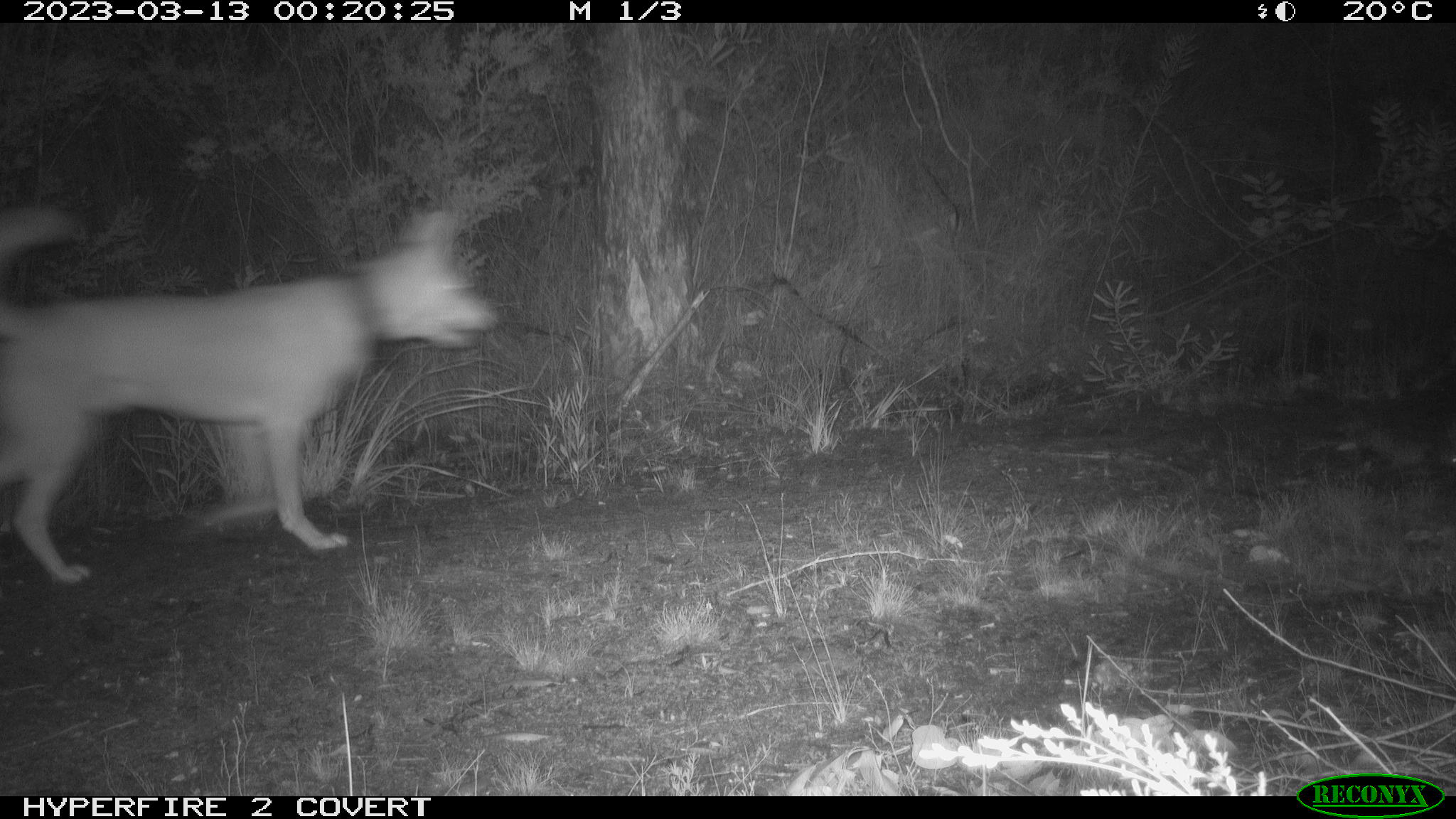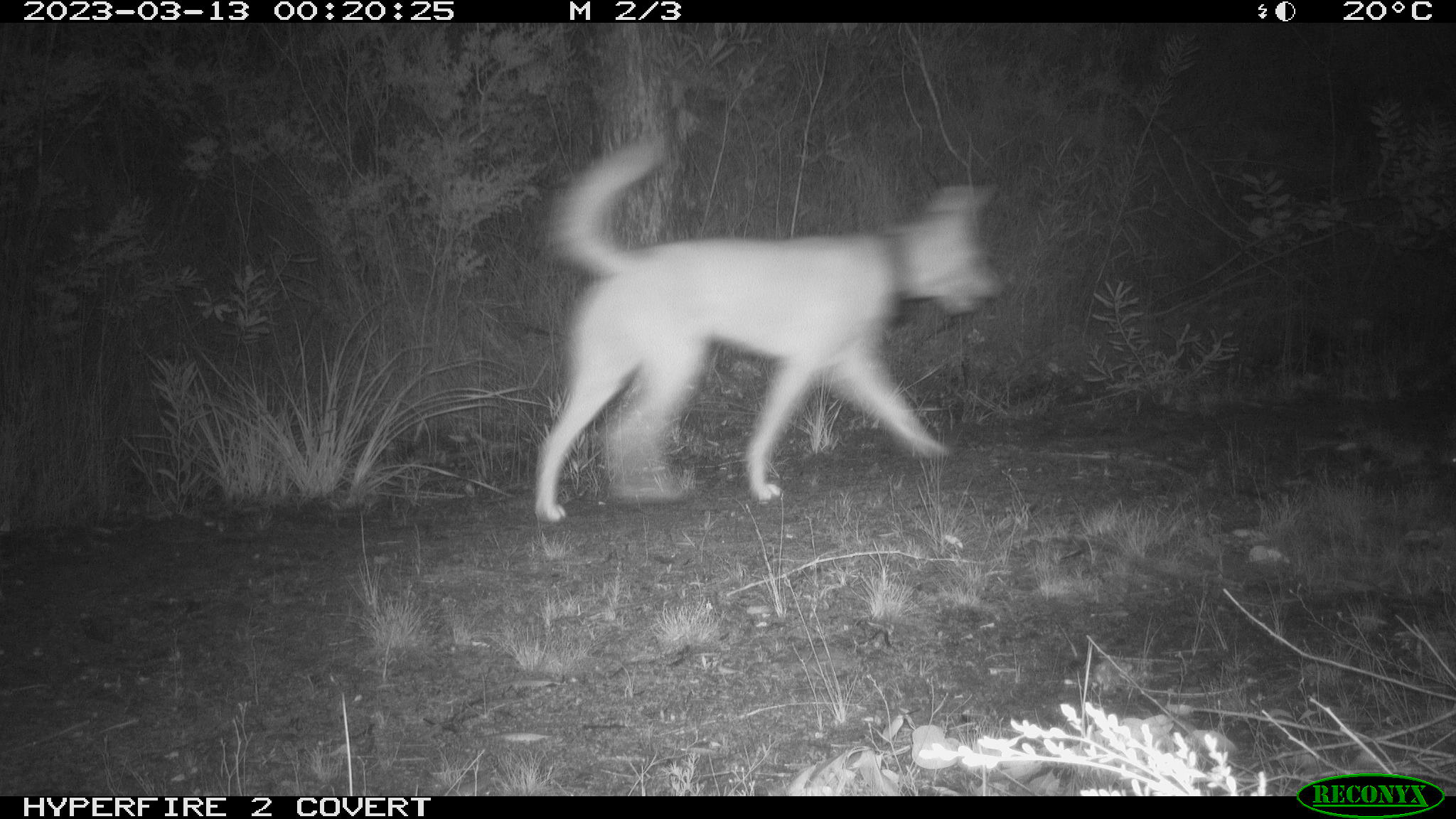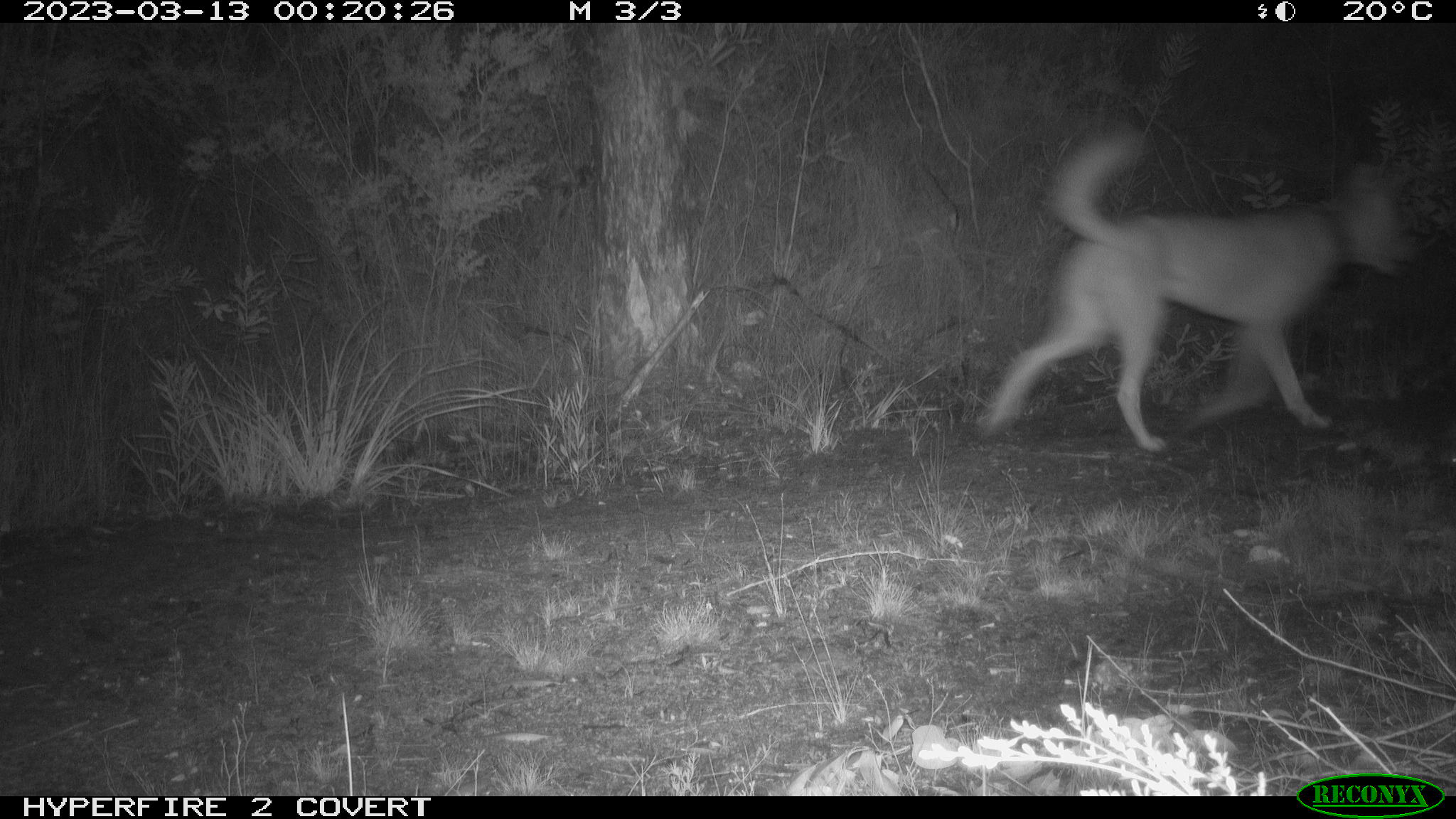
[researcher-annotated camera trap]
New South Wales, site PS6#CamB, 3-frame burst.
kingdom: Animalia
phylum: Chordata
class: Mammalia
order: Carnivora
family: Canidae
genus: Canis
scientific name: Canis familiaris dingo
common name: dingo